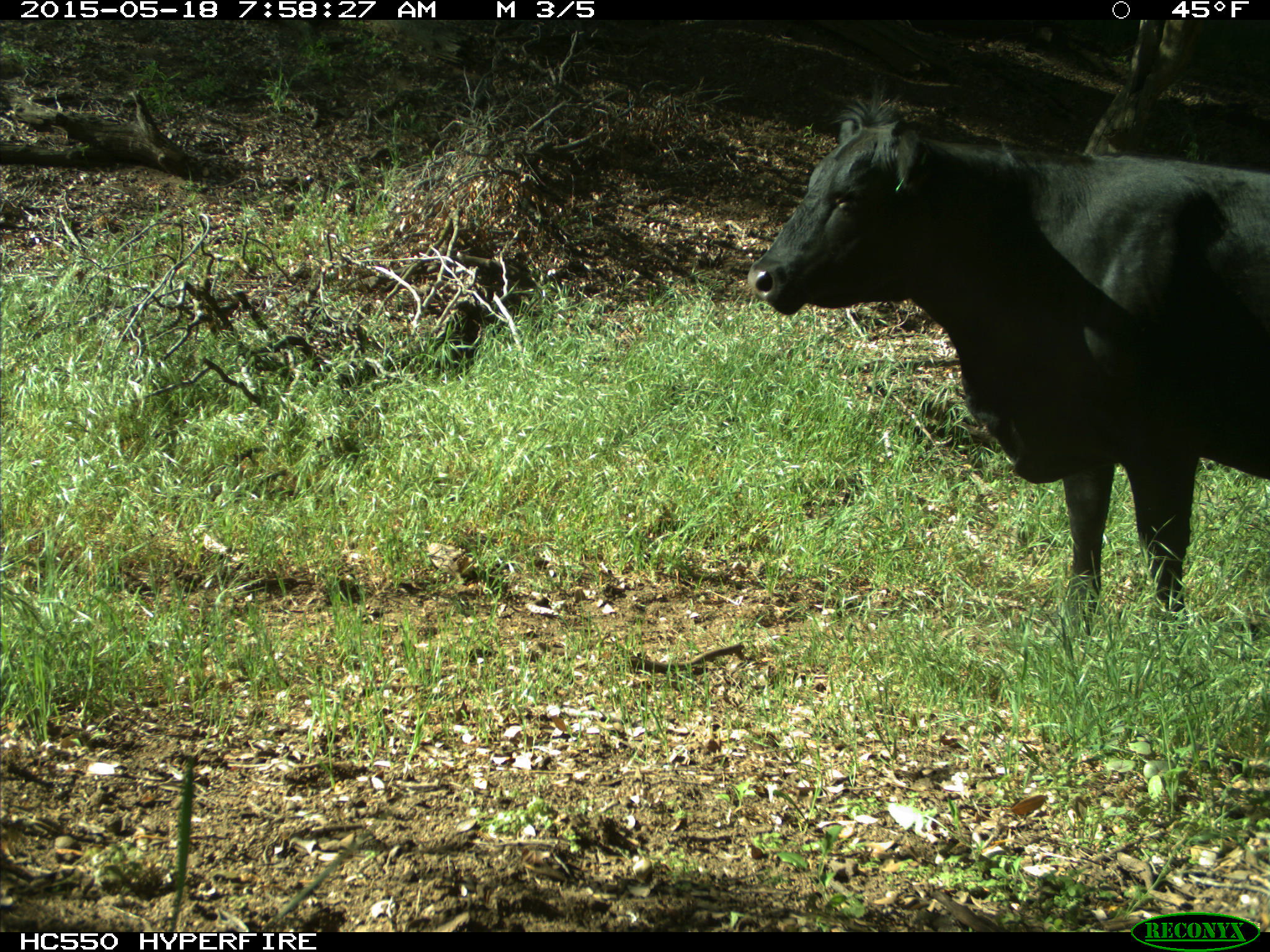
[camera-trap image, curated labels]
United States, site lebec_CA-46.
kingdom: Animalia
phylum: Chordata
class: Mammalia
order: Artiodactyla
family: Bovidae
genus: Bos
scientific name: Bos taurus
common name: domestic cow